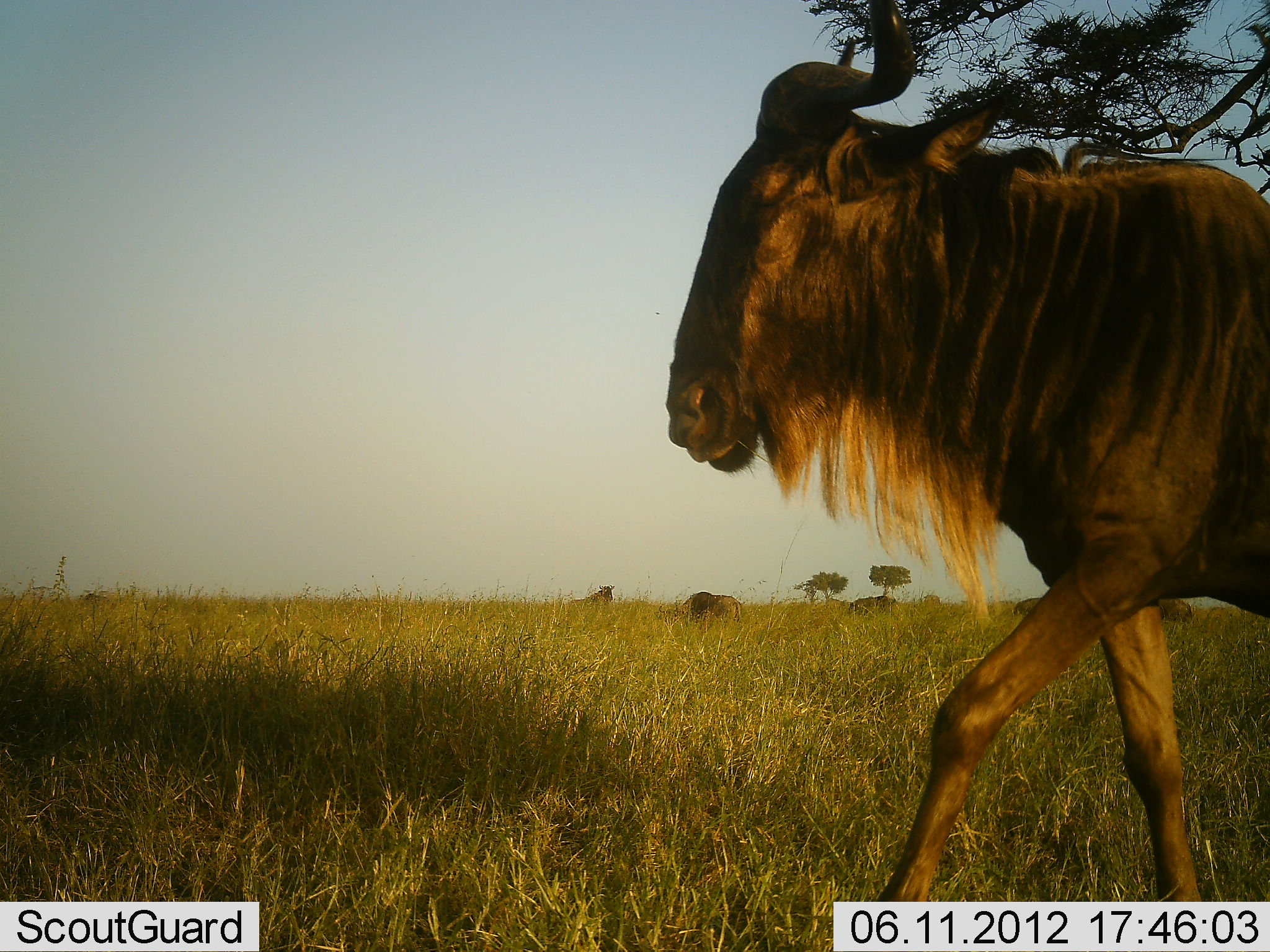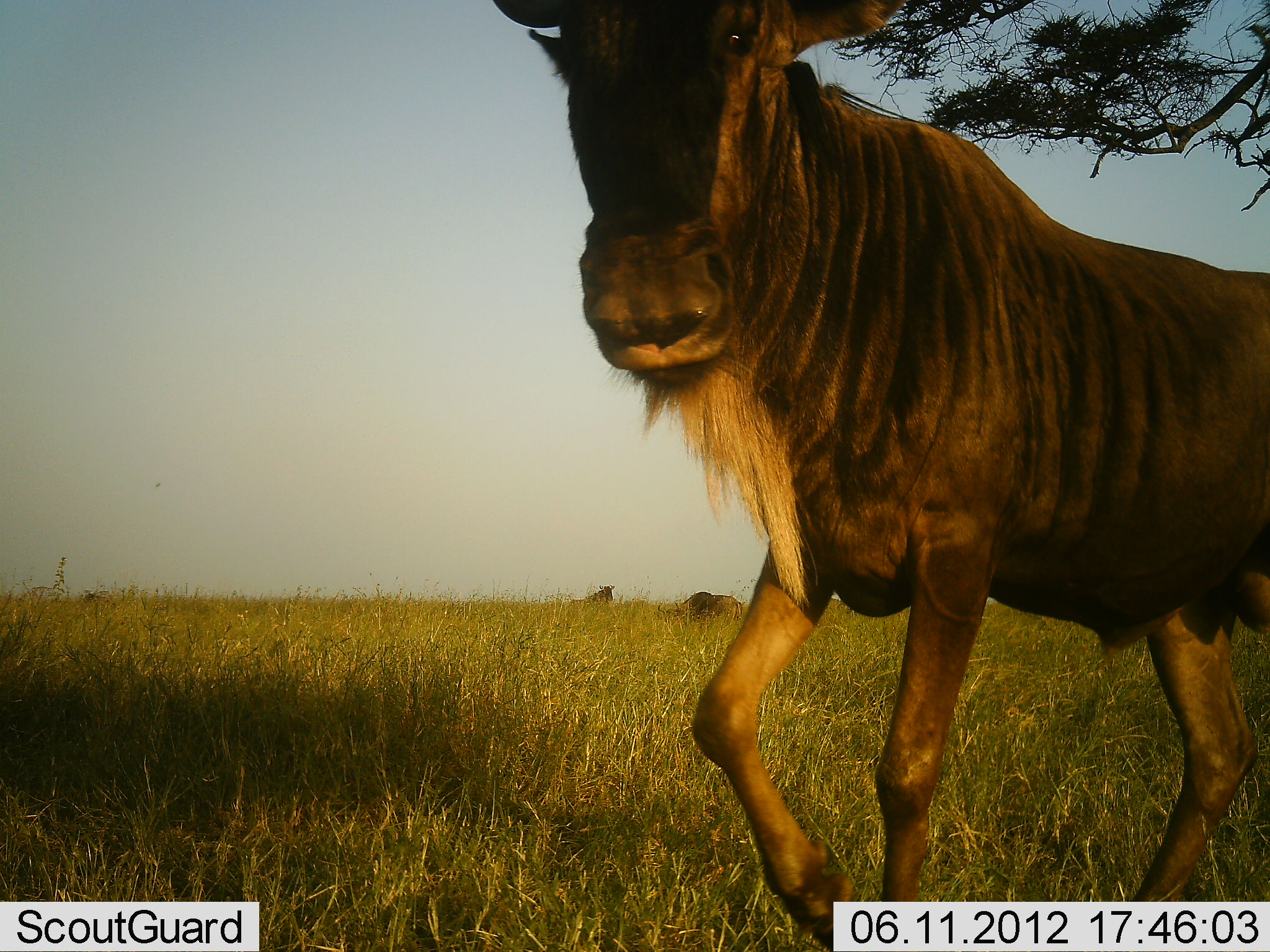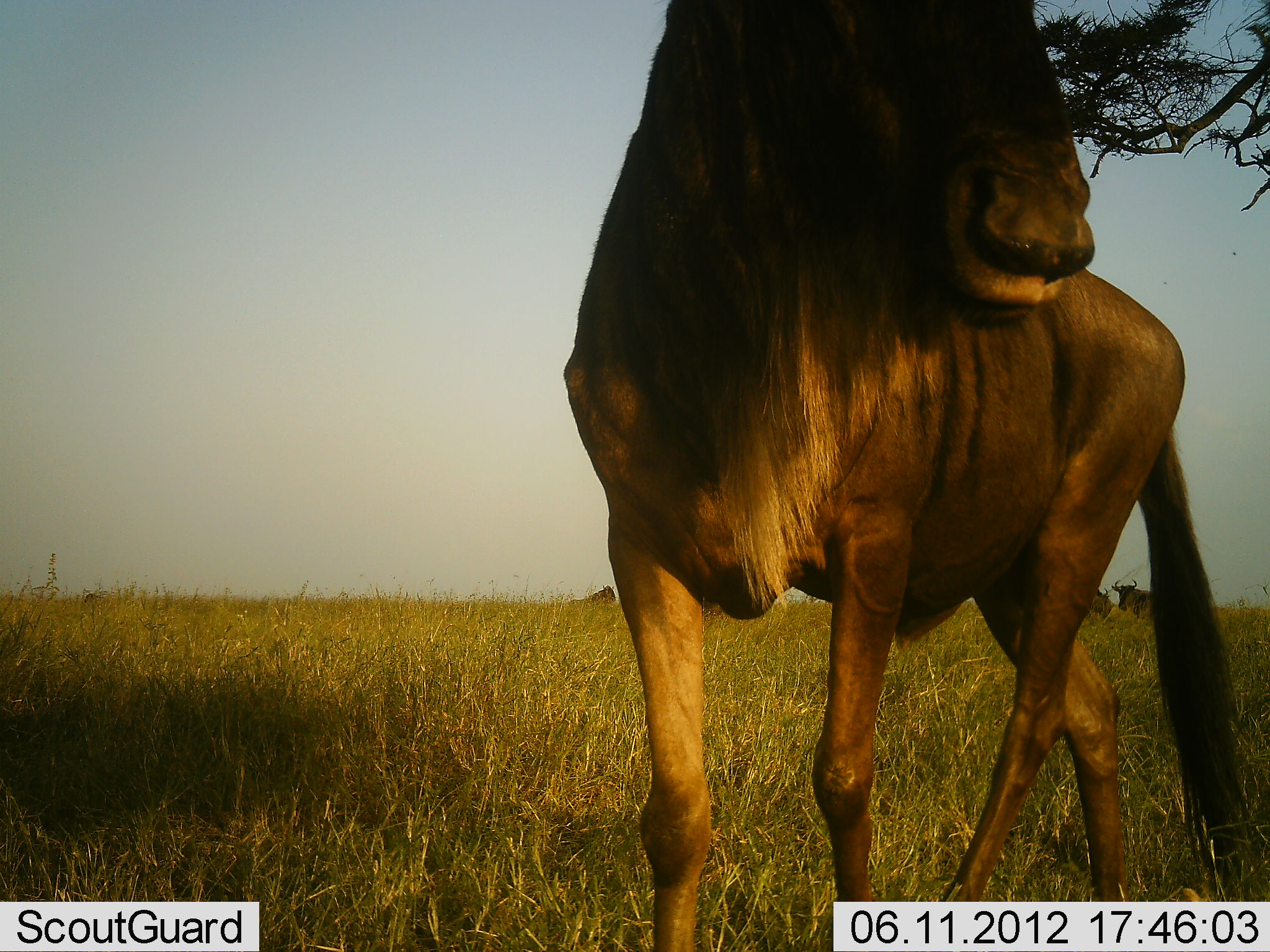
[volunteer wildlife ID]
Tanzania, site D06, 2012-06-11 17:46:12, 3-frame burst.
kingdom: Animalia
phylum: Chordata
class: Mammalia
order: Artiodactyla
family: Bovidae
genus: Connochaetes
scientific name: Connochaetes taurinus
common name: blue wildebeest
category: wildebeest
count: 3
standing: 40%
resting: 10%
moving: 90%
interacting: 0%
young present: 0%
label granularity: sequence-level